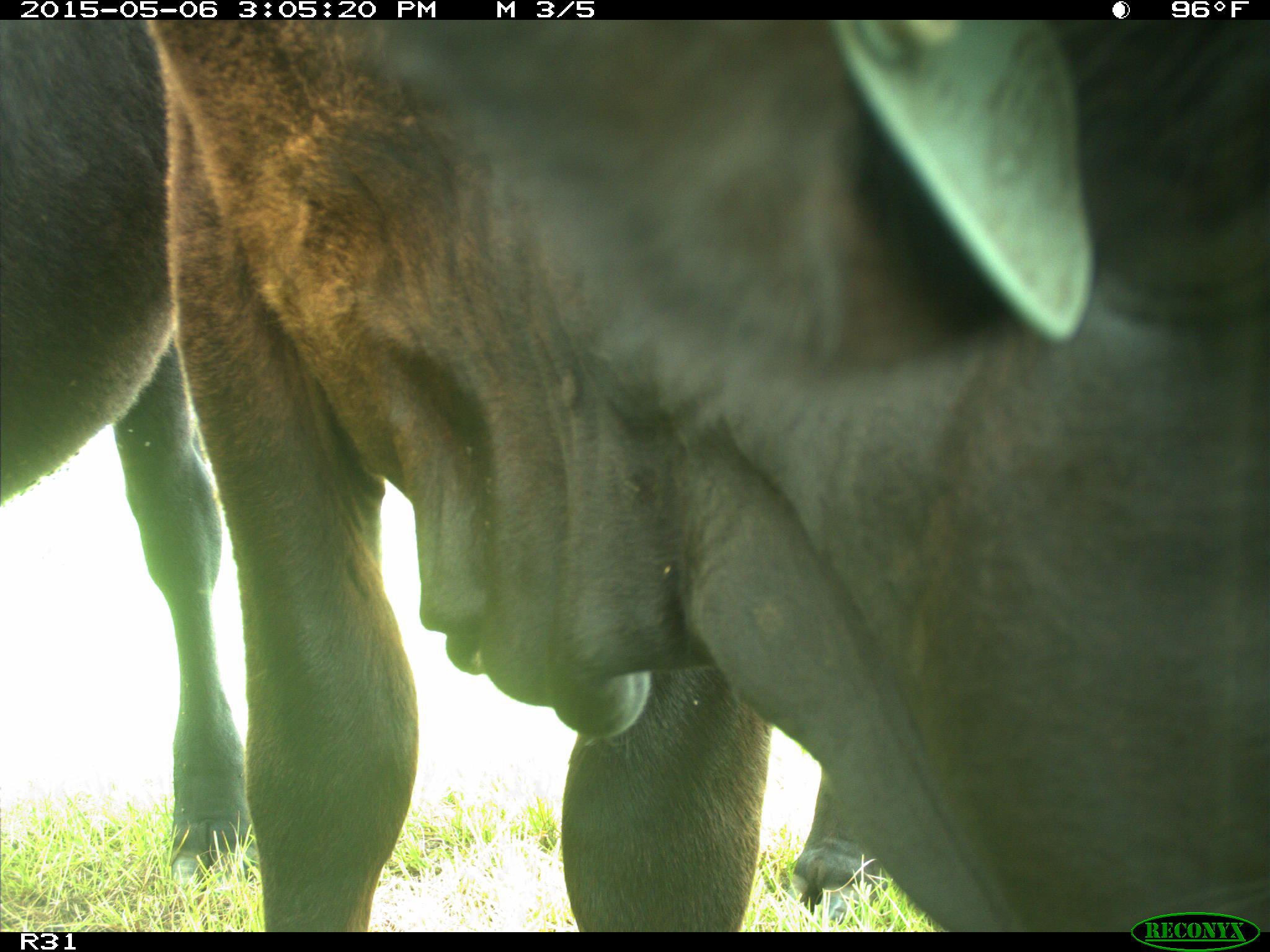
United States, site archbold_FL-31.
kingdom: Animalia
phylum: Chordata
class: Mammalia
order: Artiodactyla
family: Bovidae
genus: Bos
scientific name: Bos taurus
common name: domestic cow